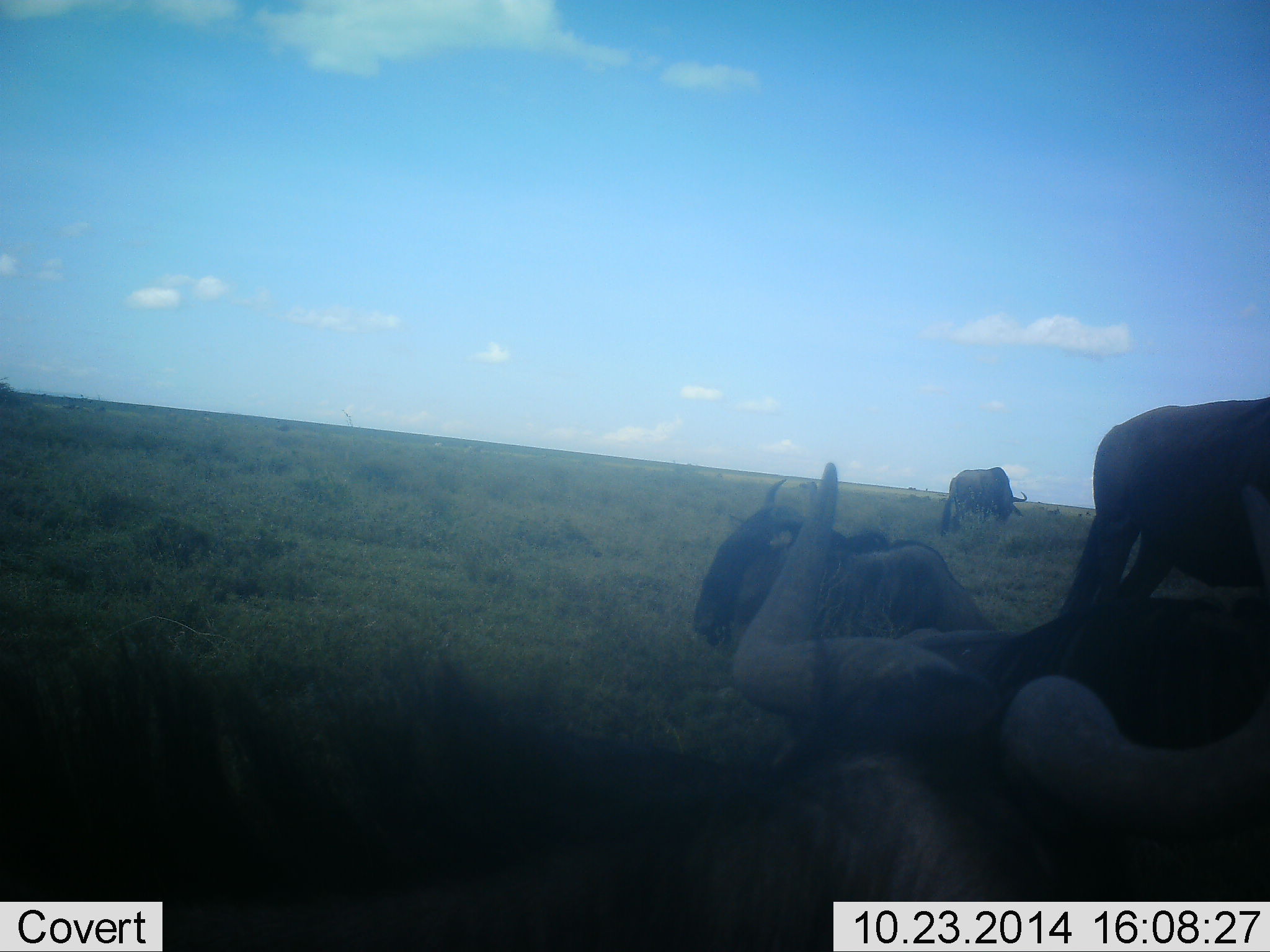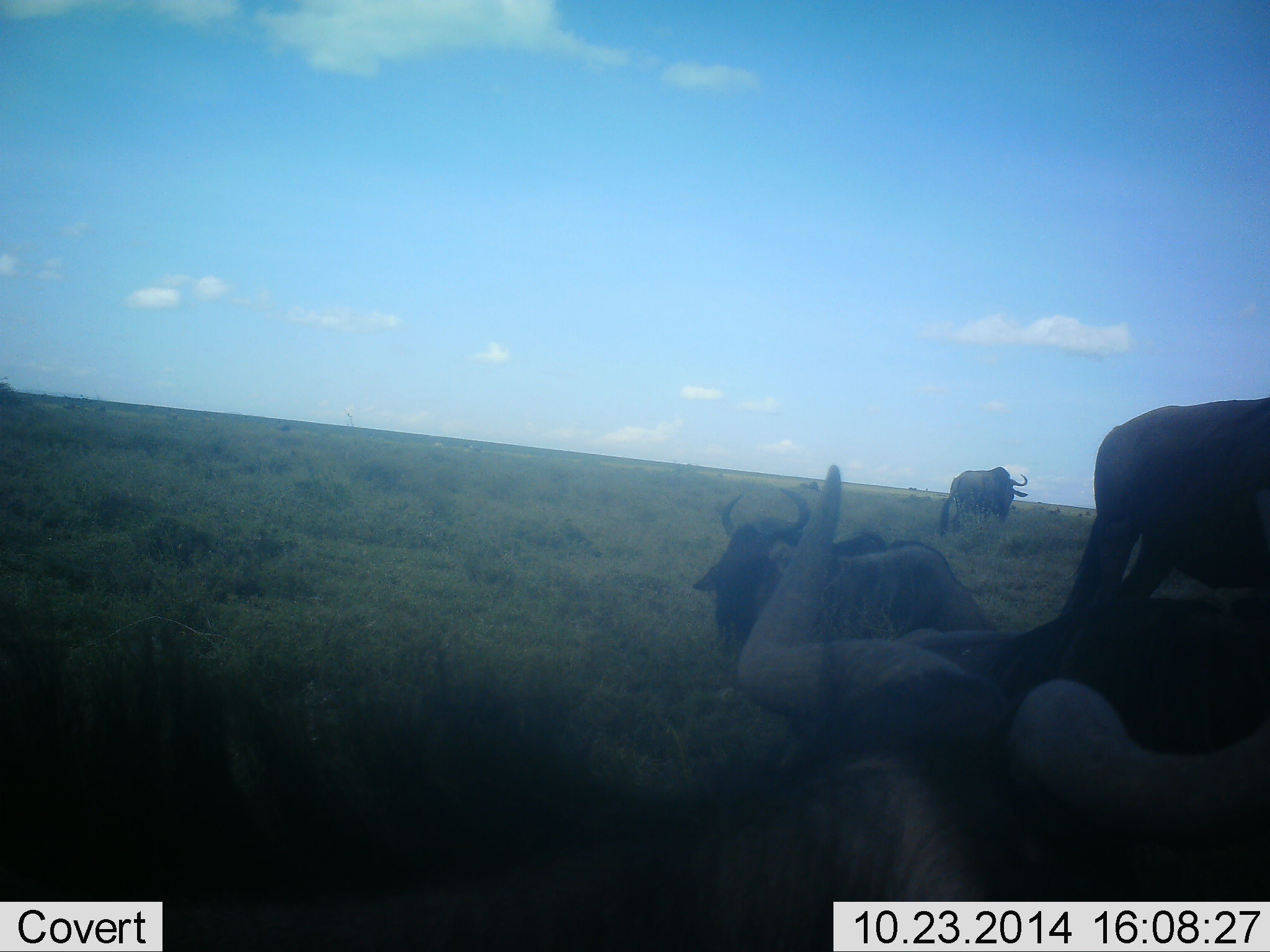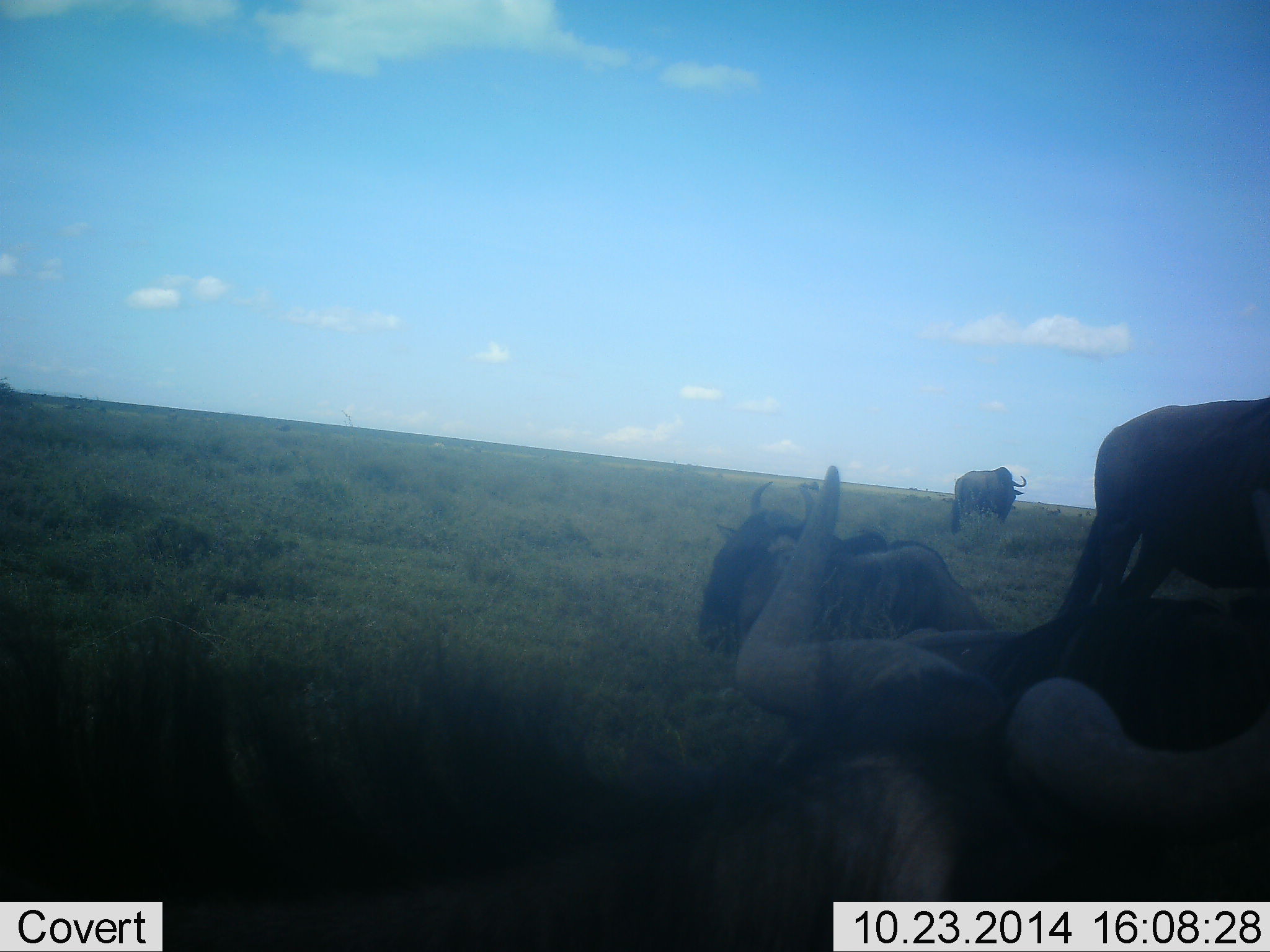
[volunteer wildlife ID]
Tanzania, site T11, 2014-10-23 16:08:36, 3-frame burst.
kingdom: Animalia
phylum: Chordata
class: Mammalia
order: Artiodactyla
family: Bovidae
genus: Connochaetes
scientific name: Connochaetes taurinus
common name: blue wildebeest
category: wildebeest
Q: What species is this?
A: Wildebeest (blue wildebeest) (Connochaetes taurinus).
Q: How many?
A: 4.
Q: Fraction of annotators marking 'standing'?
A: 50%.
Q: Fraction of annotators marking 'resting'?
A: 70%.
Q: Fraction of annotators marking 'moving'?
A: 10%.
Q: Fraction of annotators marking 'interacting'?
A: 0%.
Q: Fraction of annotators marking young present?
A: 0%.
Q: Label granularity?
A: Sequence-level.